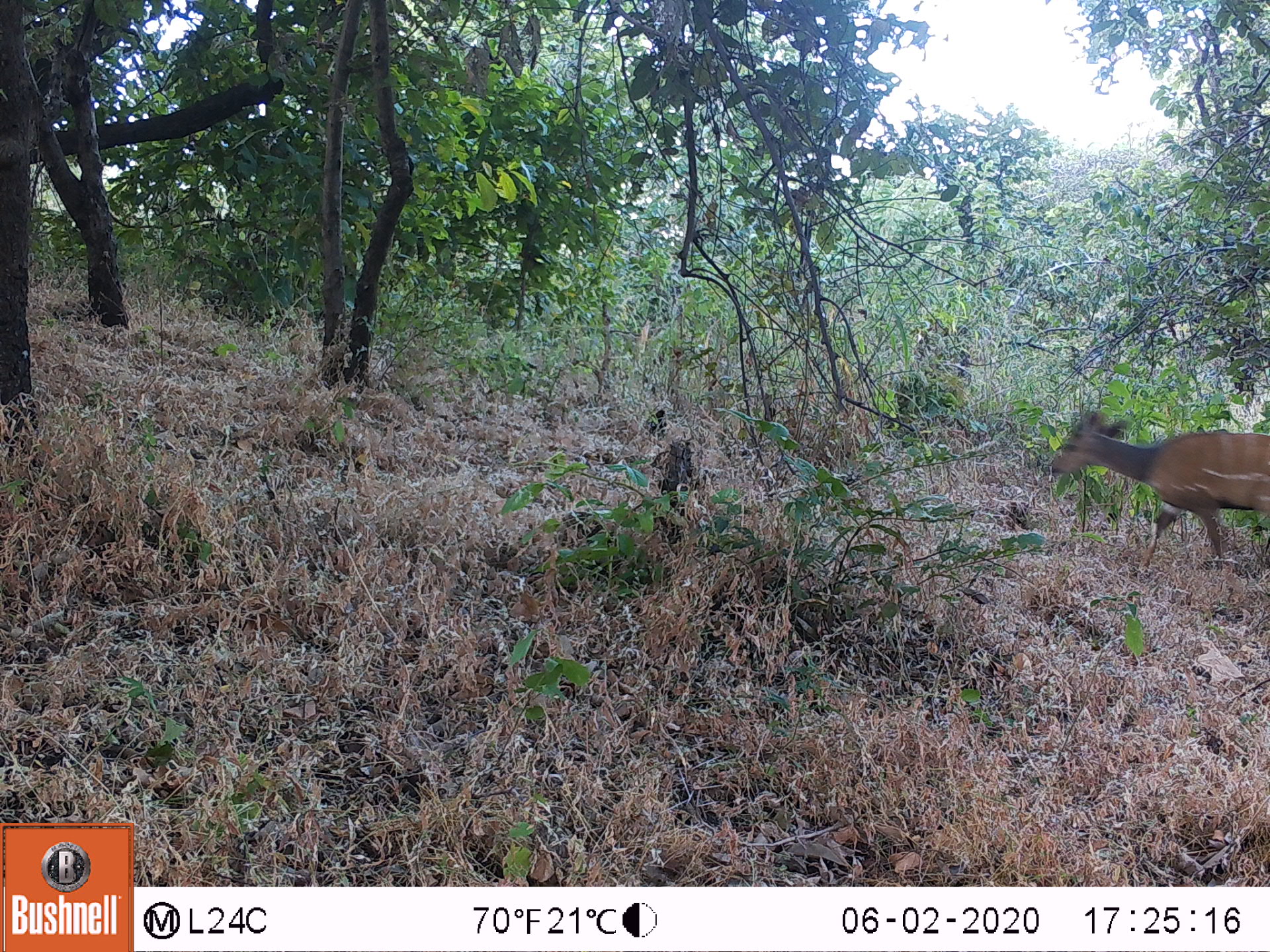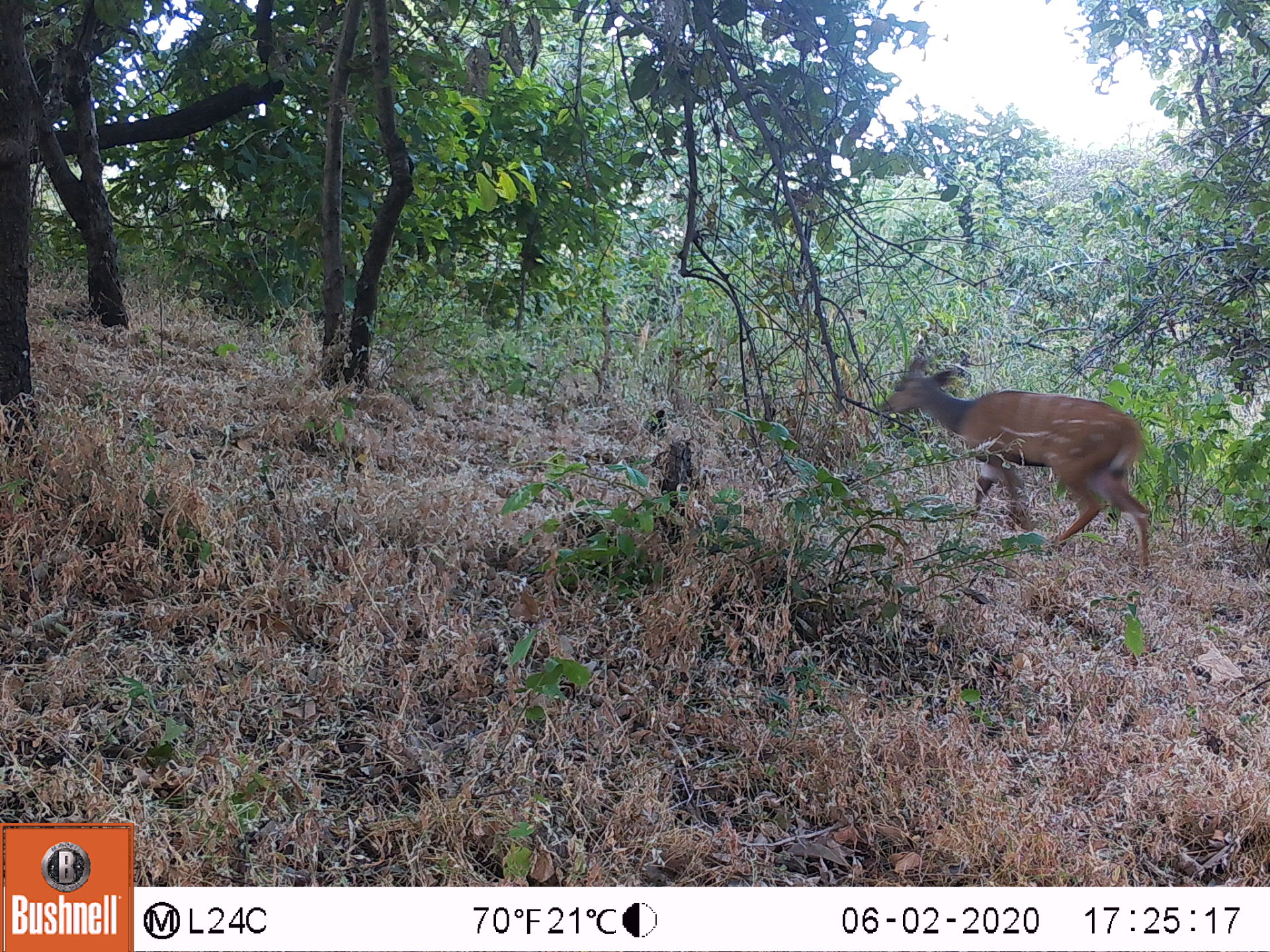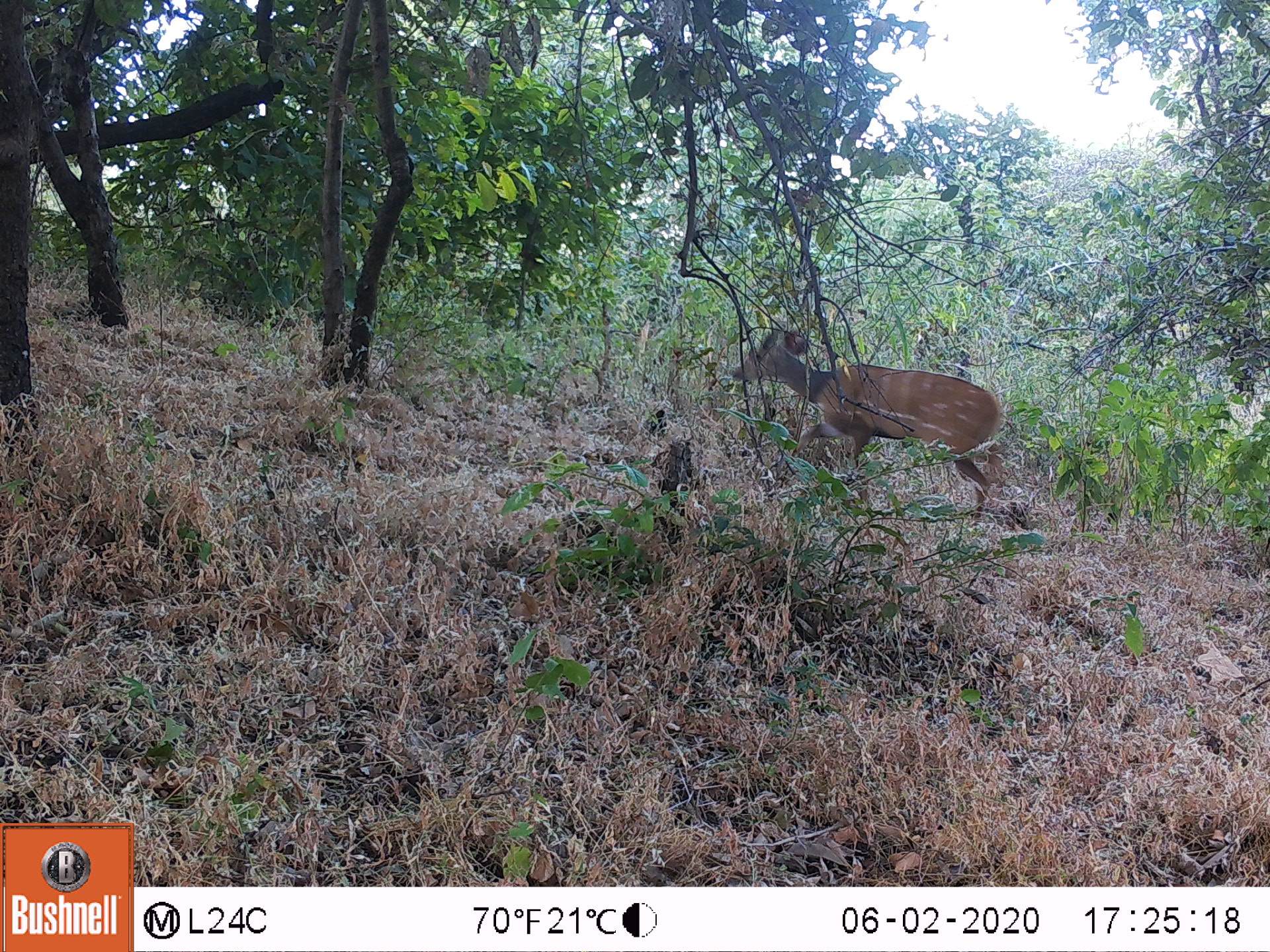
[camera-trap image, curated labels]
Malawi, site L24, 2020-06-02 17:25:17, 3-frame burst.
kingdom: Animalia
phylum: Chordata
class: Mammalia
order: Artiodactyla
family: Bovidae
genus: Tragelaphus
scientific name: Tragelaphus sylvaticus sylvaticus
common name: cape bushbuck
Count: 1.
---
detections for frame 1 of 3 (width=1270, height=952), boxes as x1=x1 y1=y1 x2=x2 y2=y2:
cape bushbuck: x1=1040 y1=405 x2=1269 y2=577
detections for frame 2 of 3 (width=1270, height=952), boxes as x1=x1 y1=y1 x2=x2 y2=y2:
cape bushbuck: x1=874 y1=347 x2=1161 y2=586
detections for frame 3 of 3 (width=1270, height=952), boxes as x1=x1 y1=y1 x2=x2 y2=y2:
cape bushbuck: x1=729 y1=324 x2=1007 y2=532